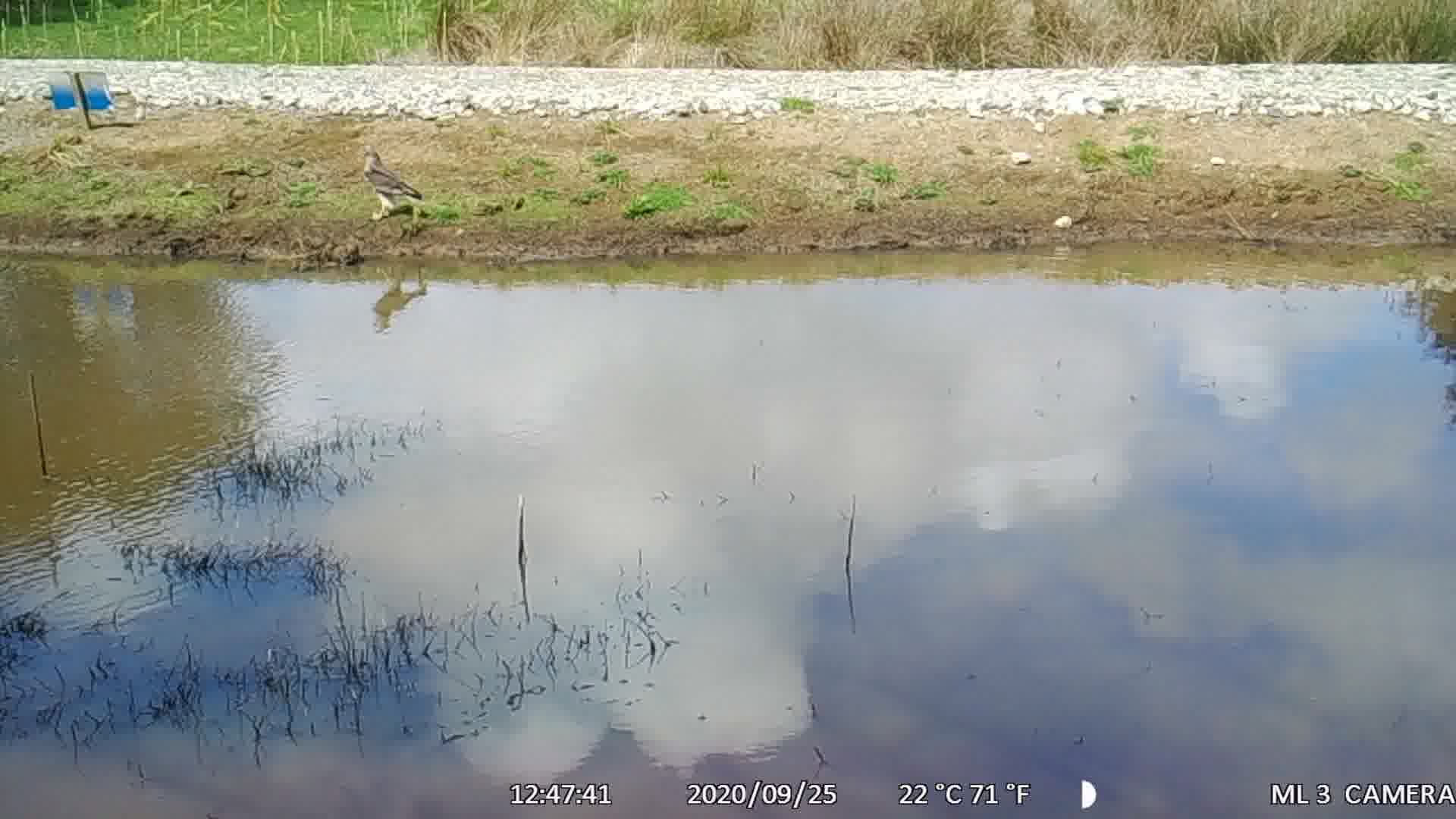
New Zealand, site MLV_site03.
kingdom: Animalia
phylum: Chordata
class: Aves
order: Accipitriformes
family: Accipitridae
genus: Circus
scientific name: Circus approximans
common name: swamp harrier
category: harrier